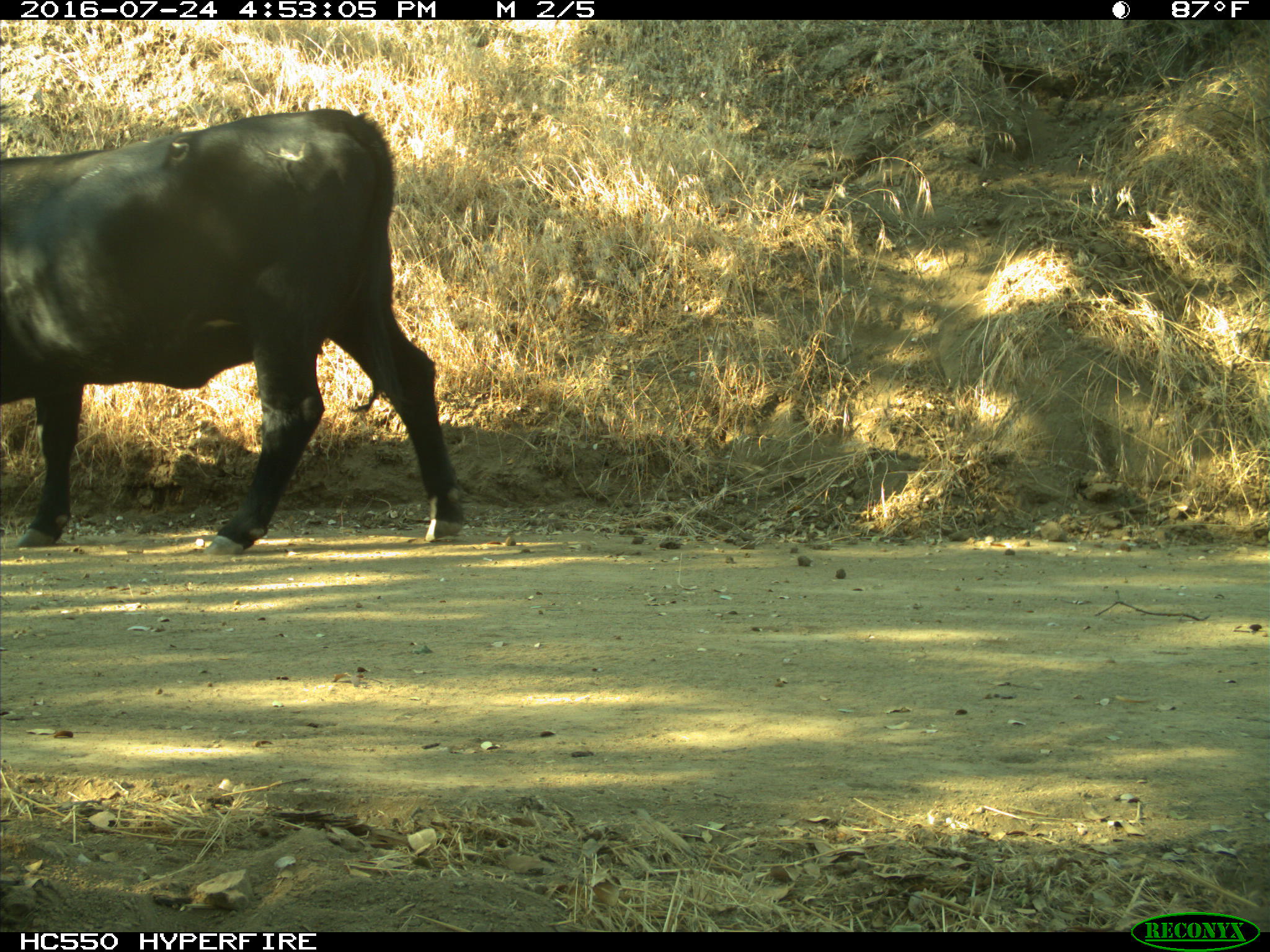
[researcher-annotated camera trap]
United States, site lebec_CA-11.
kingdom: Animalia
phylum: Chordata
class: Mammalia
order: Artiodactyla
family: Bovidae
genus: Bos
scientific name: Bos taurus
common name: domestic cow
Bos taurus (domestic cow).